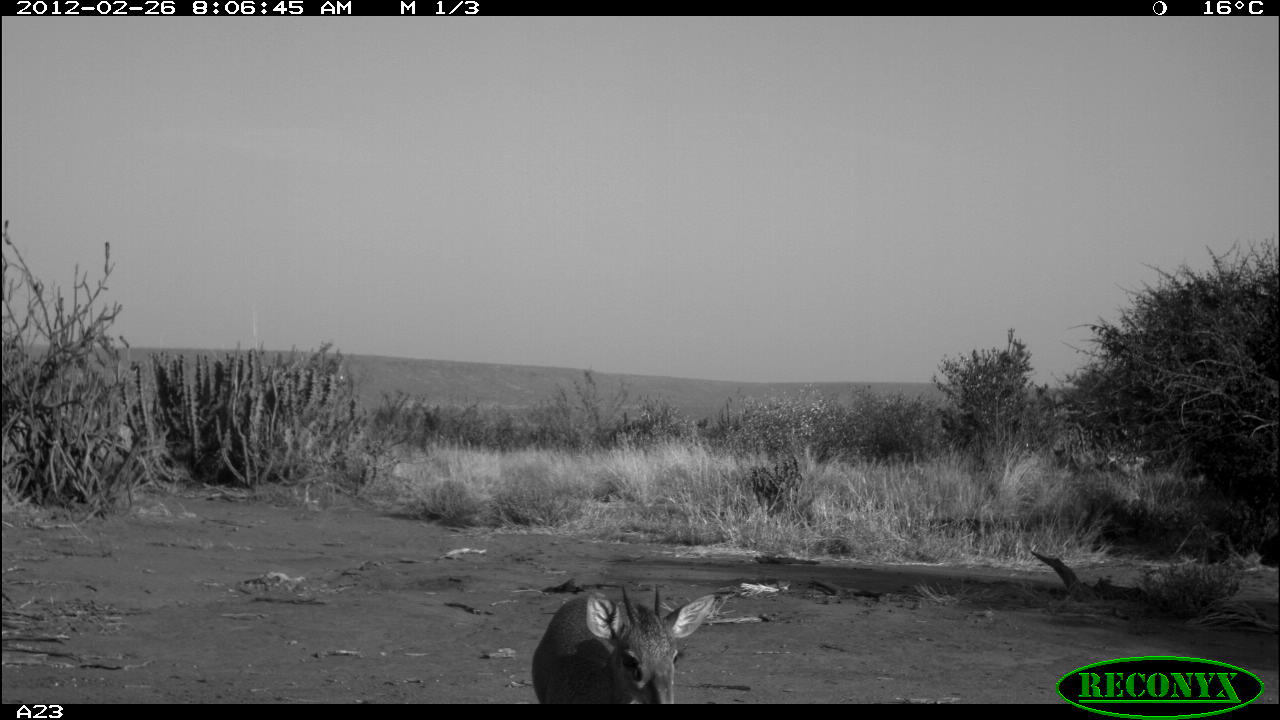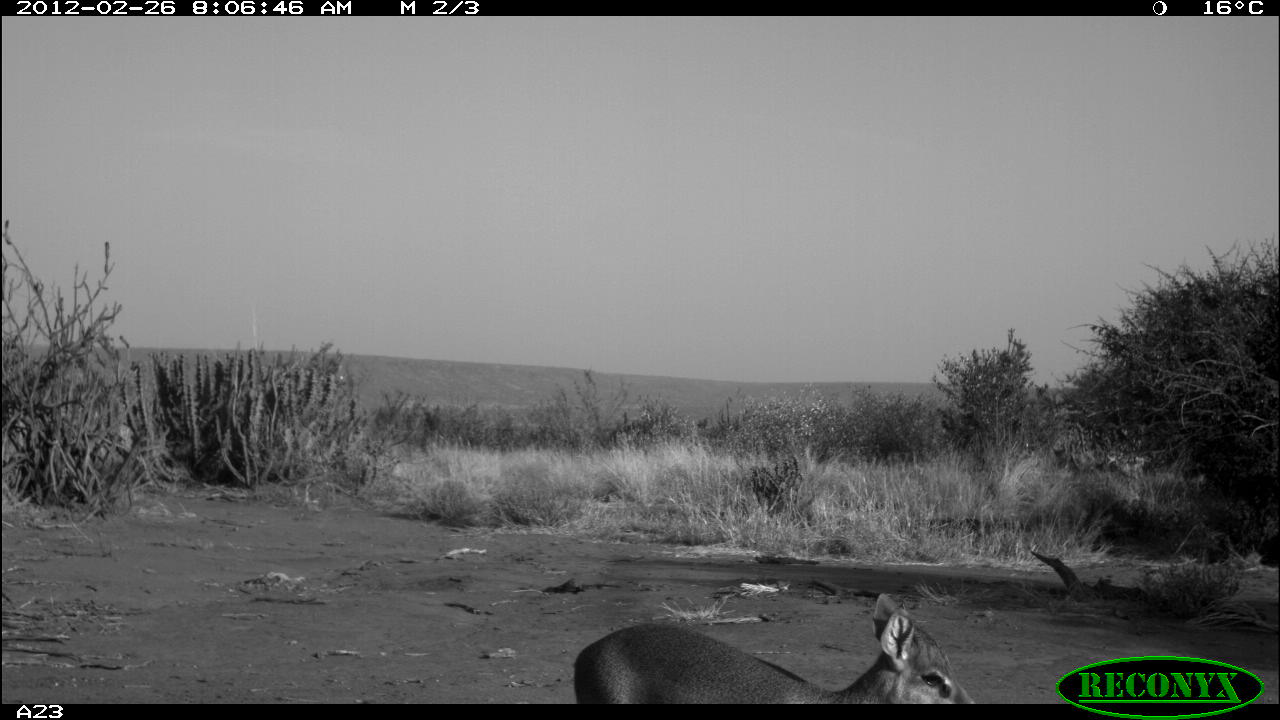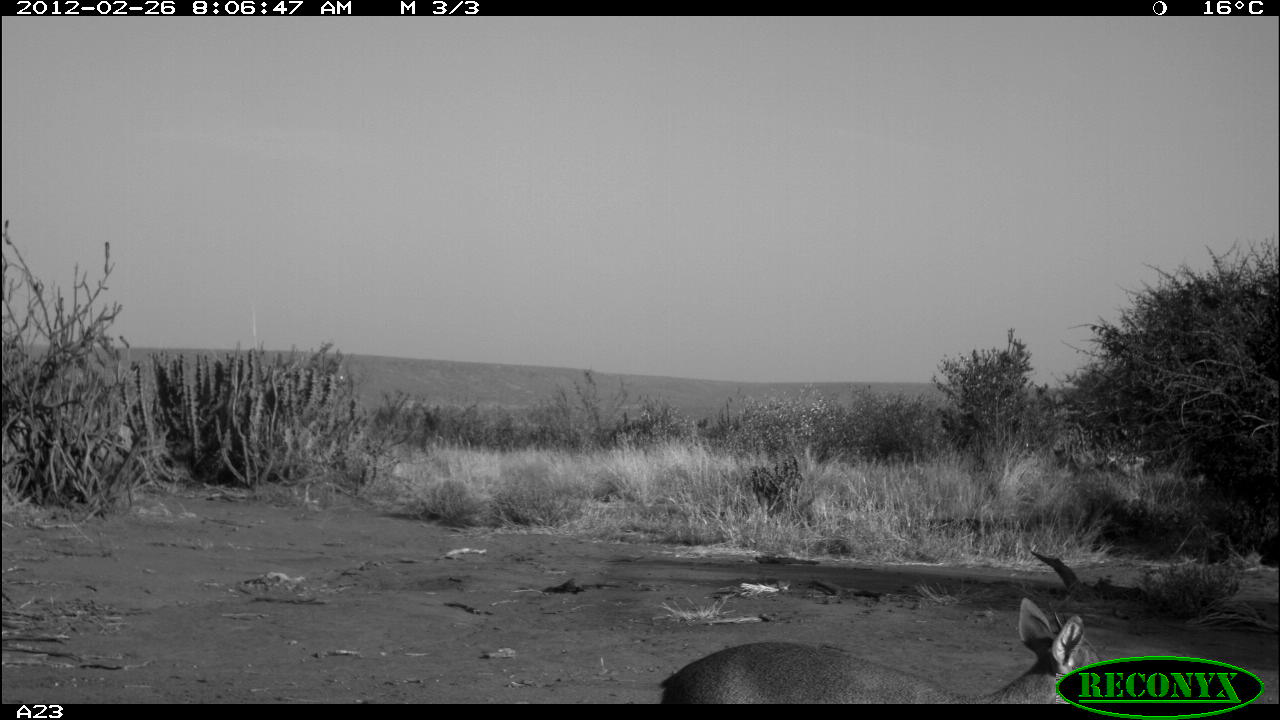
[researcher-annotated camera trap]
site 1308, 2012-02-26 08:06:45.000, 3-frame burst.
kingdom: Animalia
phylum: Chordata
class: Mammalia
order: Artiodactyla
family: Bovidae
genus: Madoqua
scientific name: Madoqua guentheri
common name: günther's dik-dik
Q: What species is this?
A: Madoqua guentheri (günther's dik-dik).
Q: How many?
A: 1.